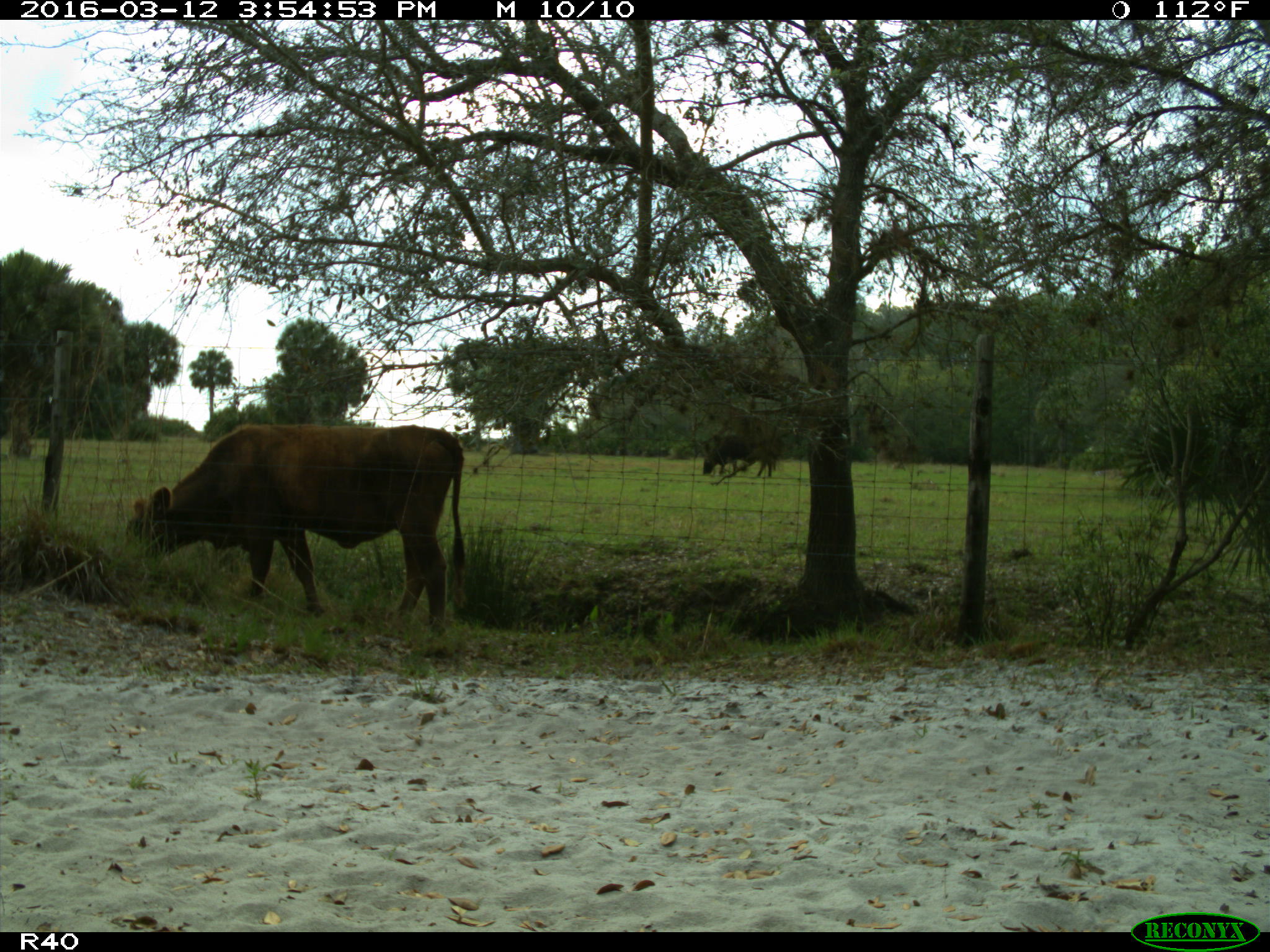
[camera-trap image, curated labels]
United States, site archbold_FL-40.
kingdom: Animalia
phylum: Chordata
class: Mammalia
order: Artiodactyla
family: Bovidae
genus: Bos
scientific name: Bos taurus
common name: domestic cow